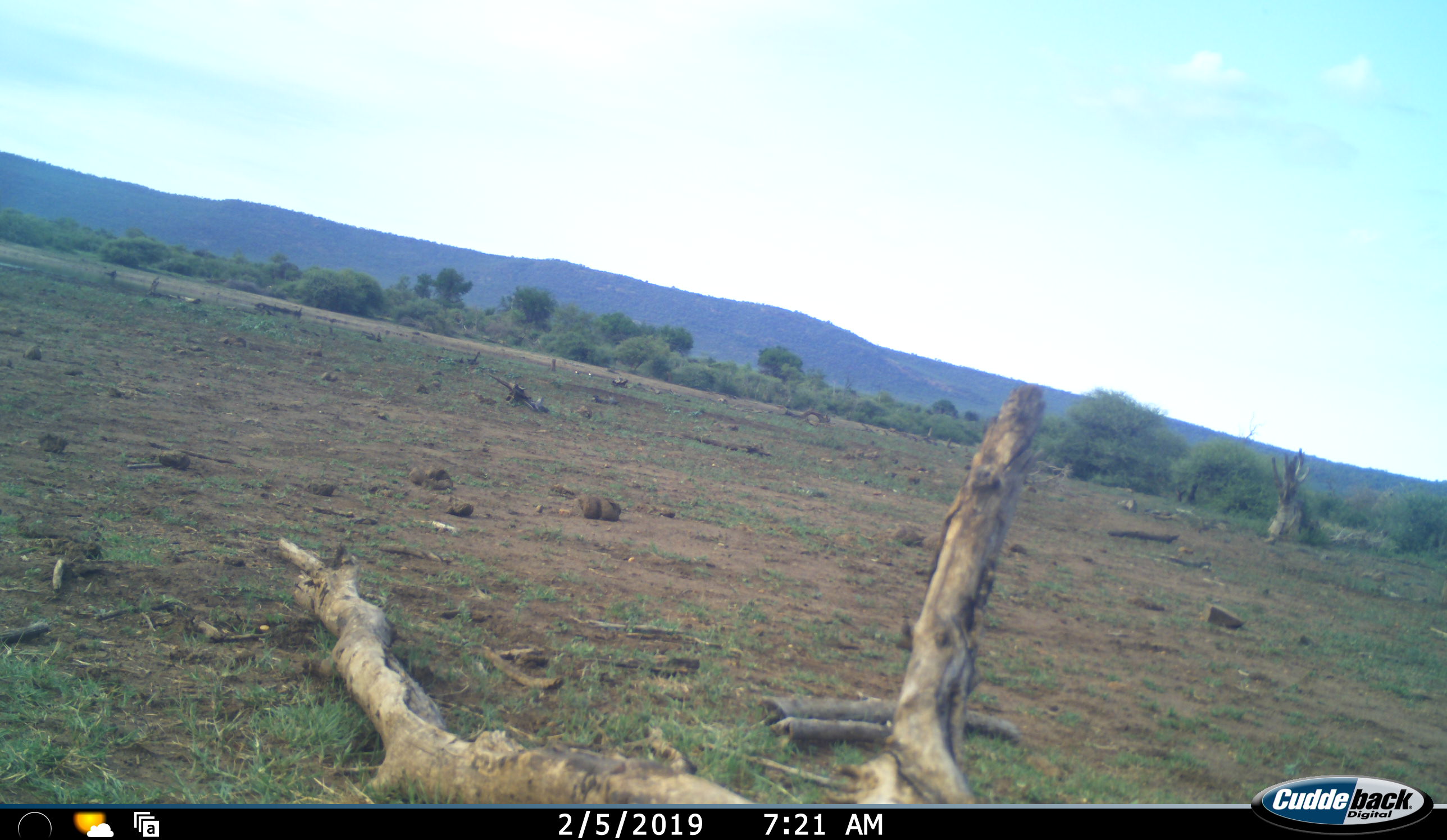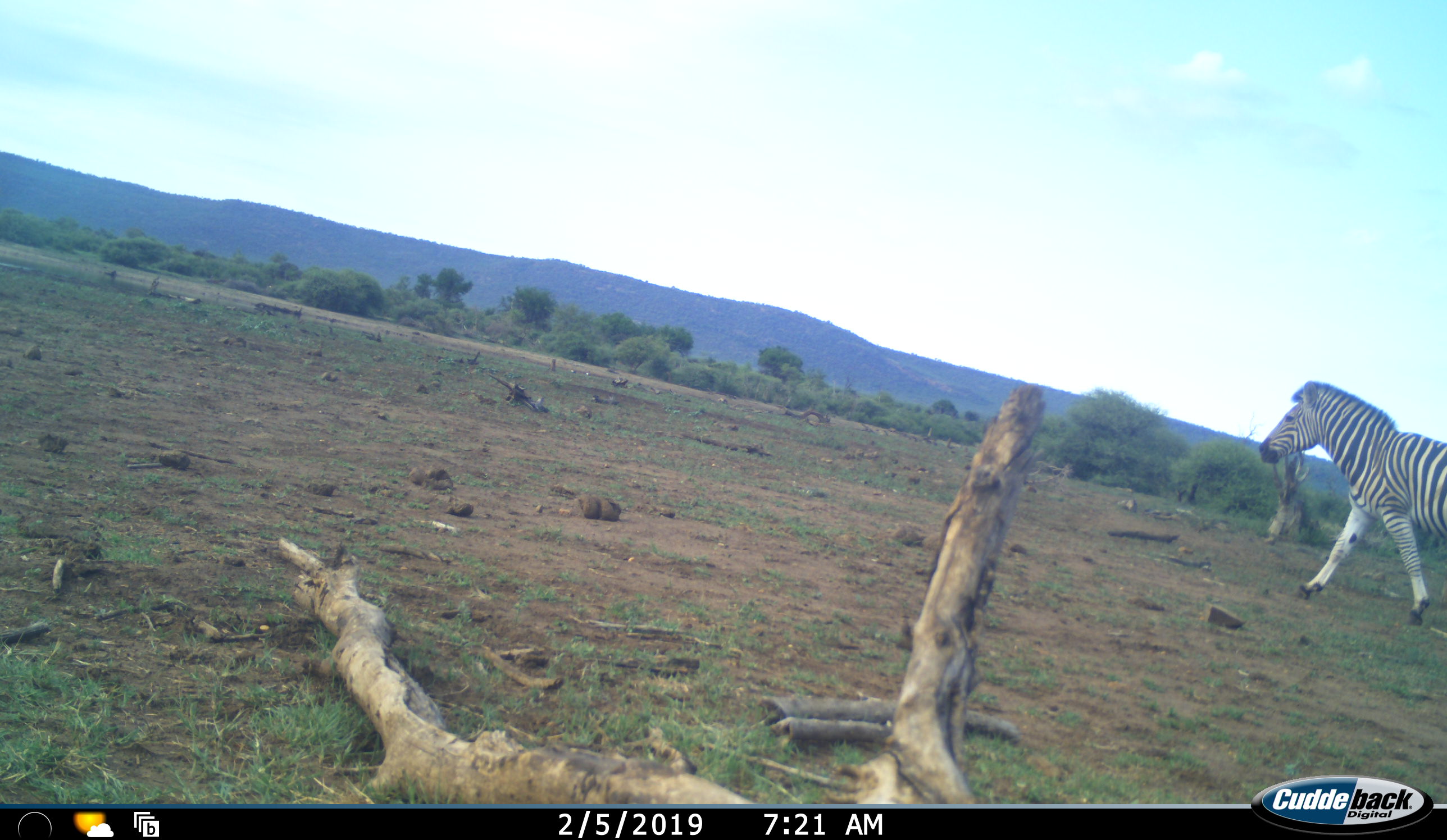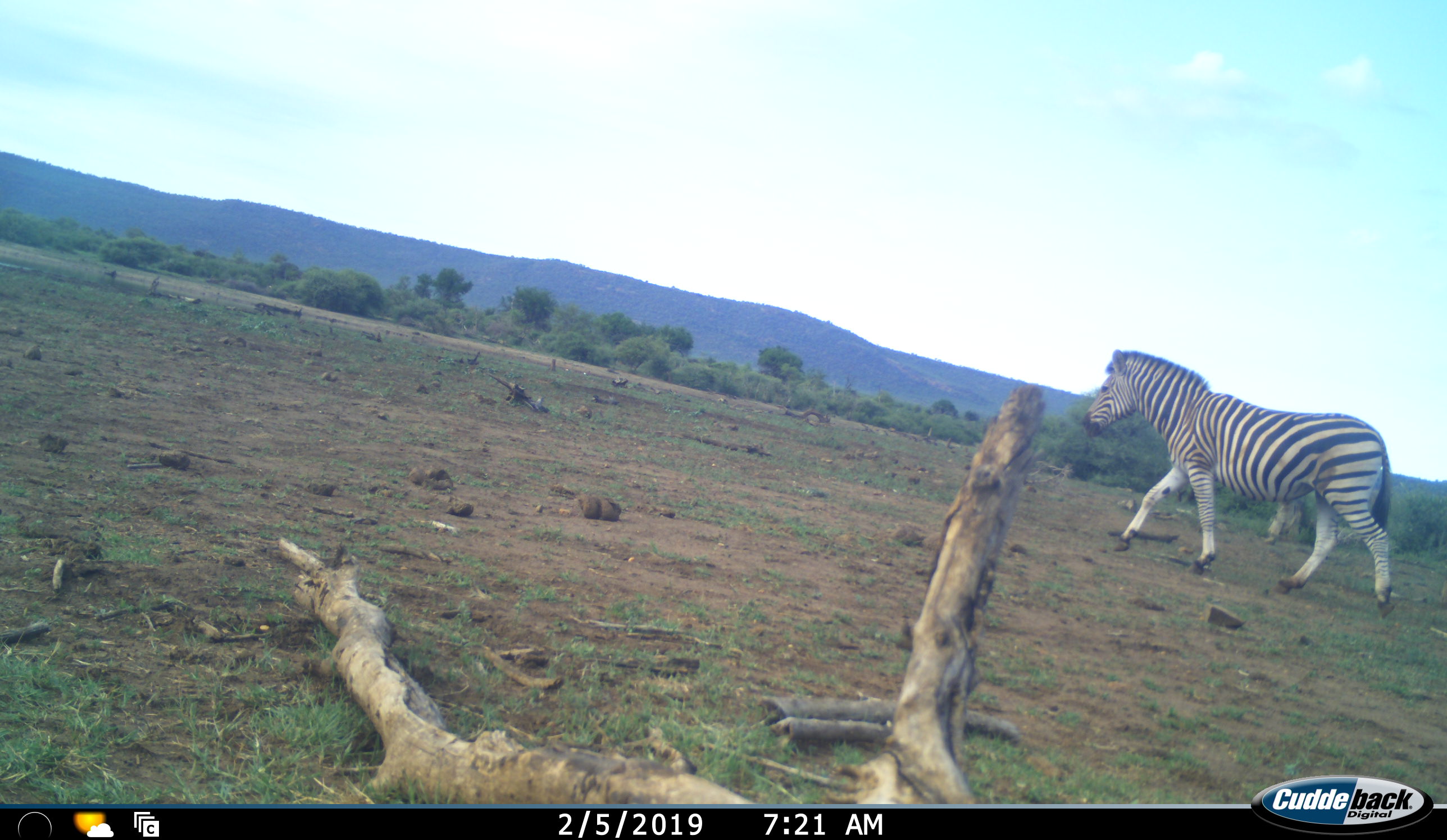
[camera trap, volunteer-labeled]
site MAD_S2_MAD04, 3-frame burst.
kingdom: Animalia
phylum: Chordata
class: Mammalia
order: Perissodactyla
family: Equidae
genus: Equus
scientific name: Equus quagga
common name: plains zebra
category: zebraplains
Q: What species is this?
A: Zebraplains (plains zebra) (Equus quagga).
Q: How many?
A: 1.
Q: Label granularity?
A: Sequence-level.